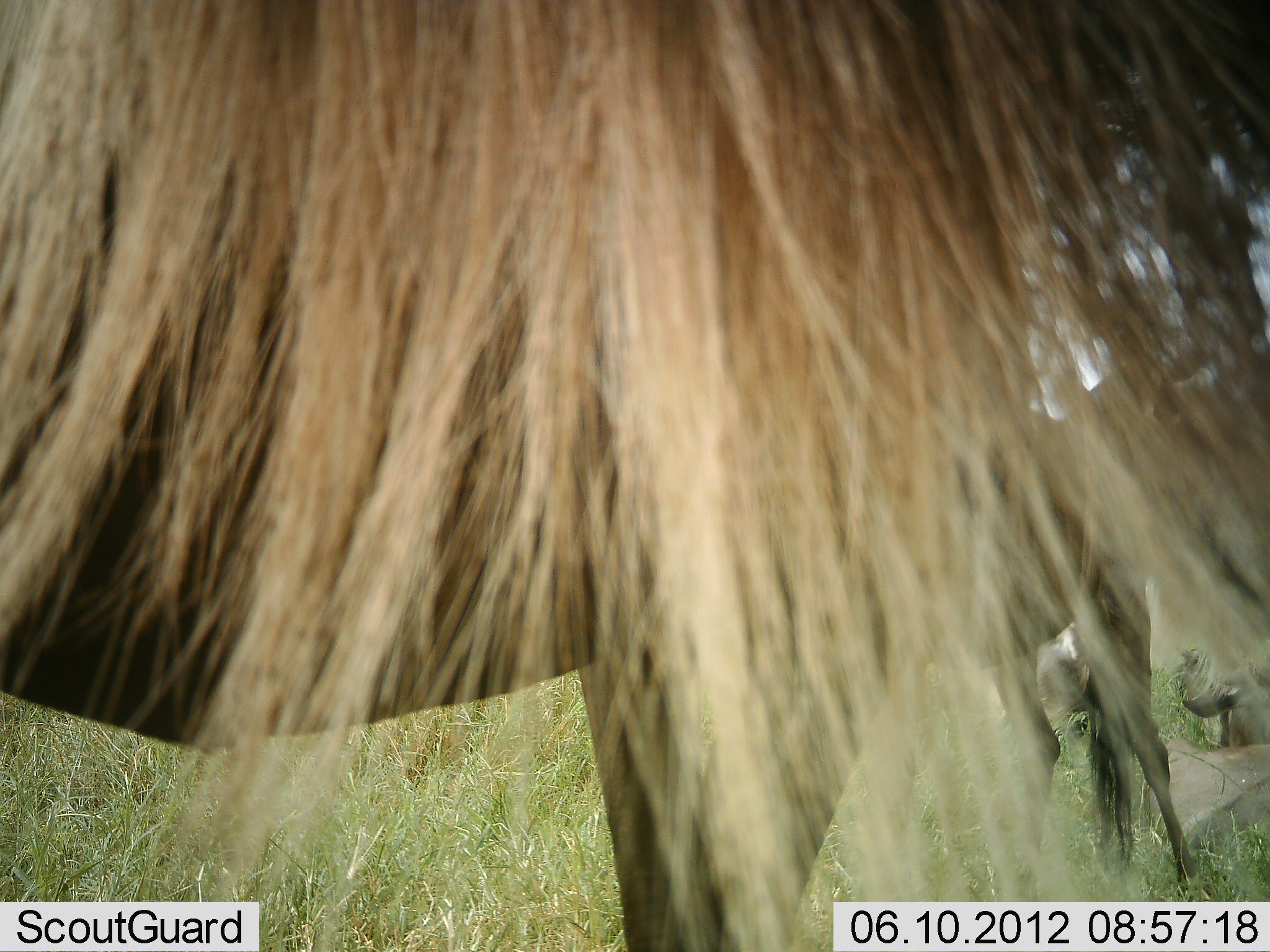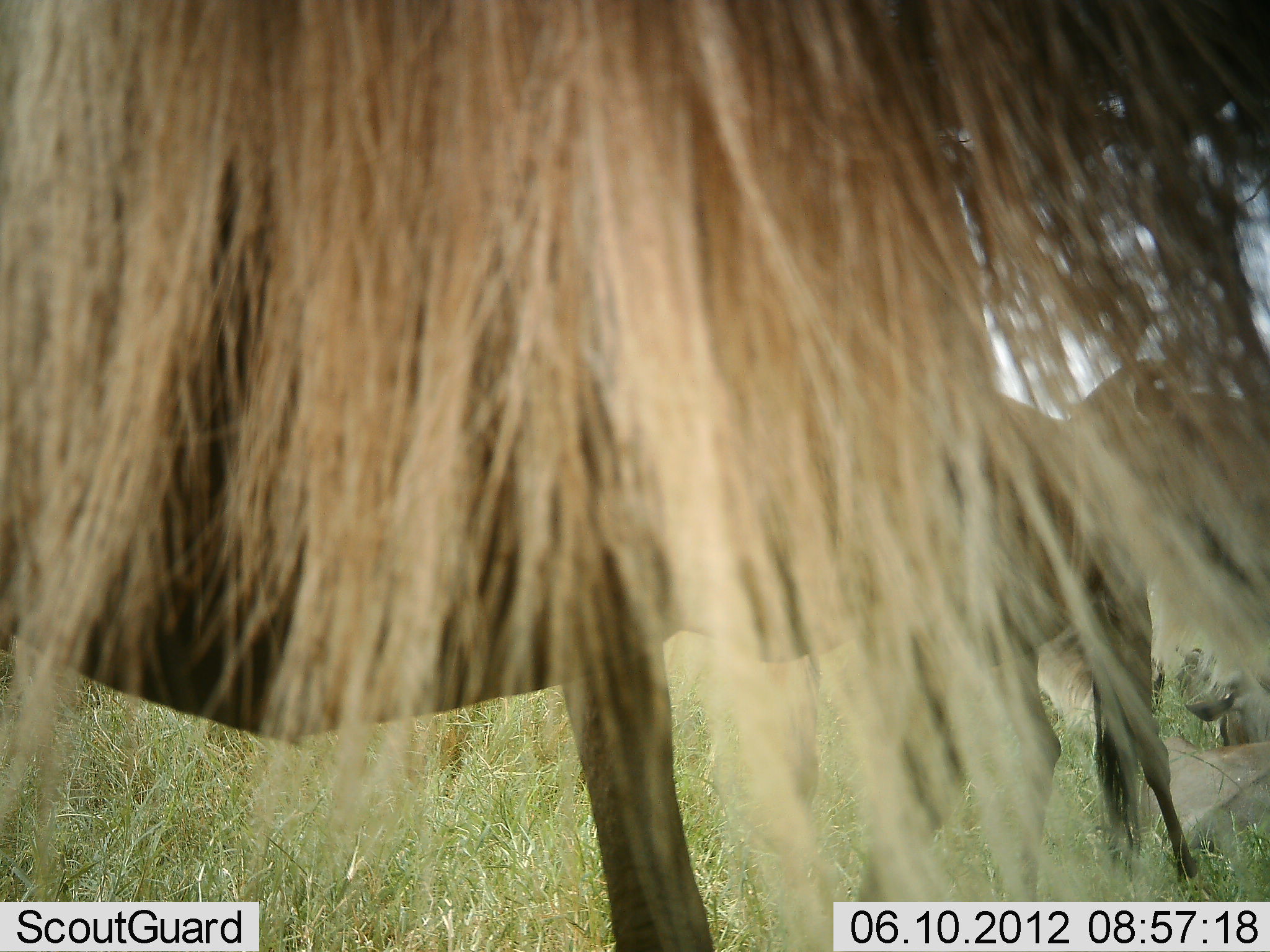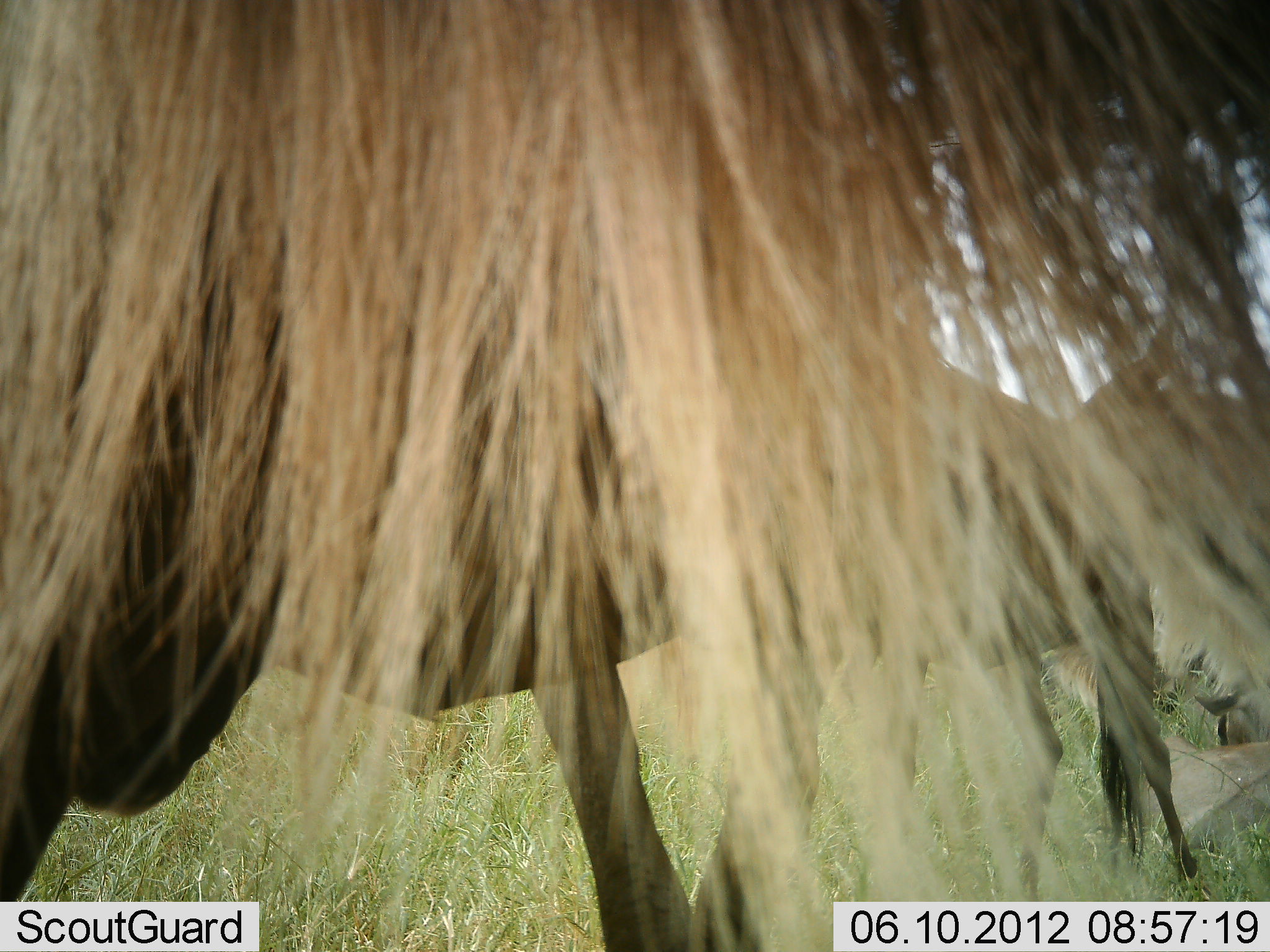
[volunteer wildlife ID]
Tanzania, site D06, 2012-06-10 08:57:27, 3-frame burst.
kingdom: Animalia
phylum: Chordata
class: Mammalia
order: Artiodactyla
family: Bovidae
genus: Connochaetes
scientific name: Connochaetes taurinus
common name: blue wildebeest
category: wildebeest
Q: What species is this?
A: Wildebeest (blue wildebeest) (Connochaetes taurinus).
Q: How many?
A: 3.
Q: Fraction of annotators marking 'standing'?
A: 70%.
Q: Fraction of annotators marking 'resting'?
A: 30%.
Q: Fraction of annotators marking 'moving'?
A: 10%.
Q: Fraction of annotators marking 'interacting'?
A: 0%.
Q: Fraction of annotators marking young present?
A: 0%.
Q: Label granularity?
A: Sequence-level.